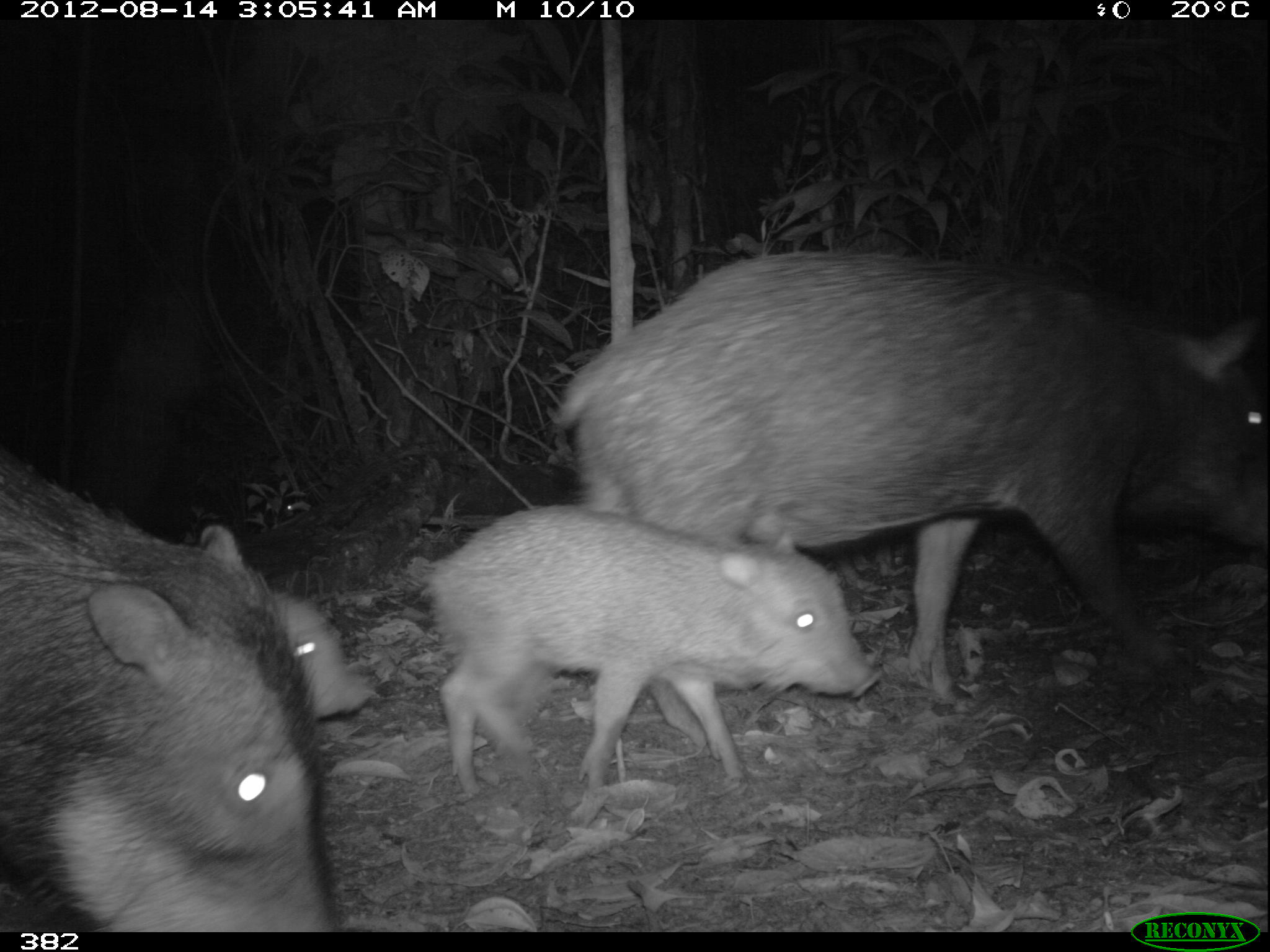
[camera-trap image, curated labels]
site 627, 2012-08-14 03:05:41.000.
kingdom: Animalia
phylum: Chordata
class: Mammalia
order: Artiodactyla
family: Tayassuidae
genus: Tayassu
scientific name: Tayassu pecari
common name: white-lipped peccary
Tayassu pecari (white-lipped peccary).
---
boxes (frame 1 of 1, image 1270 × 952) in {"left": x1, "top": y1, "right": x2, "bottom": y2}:
tayassu pecari: {"left": 549, "top": 237, "right": 1270, "bottom": 749}; {"left": 3, "top": 450, "right": 343, "bottom": 930}; {"left": 406, "top": 500, "right": 883, "bottom": 794}; {"left": 256, "top": 583, "right": 376, "bottom": 723}